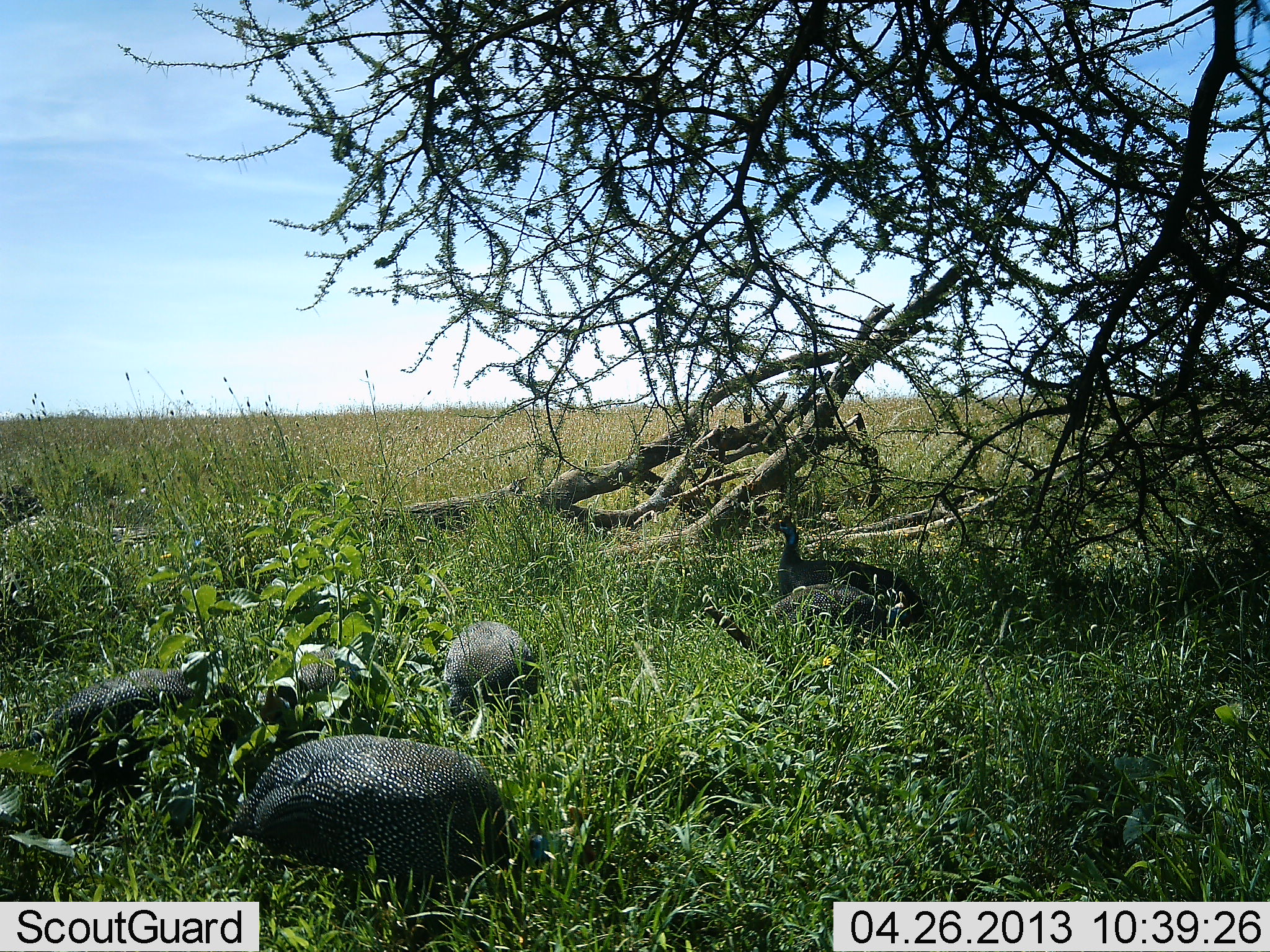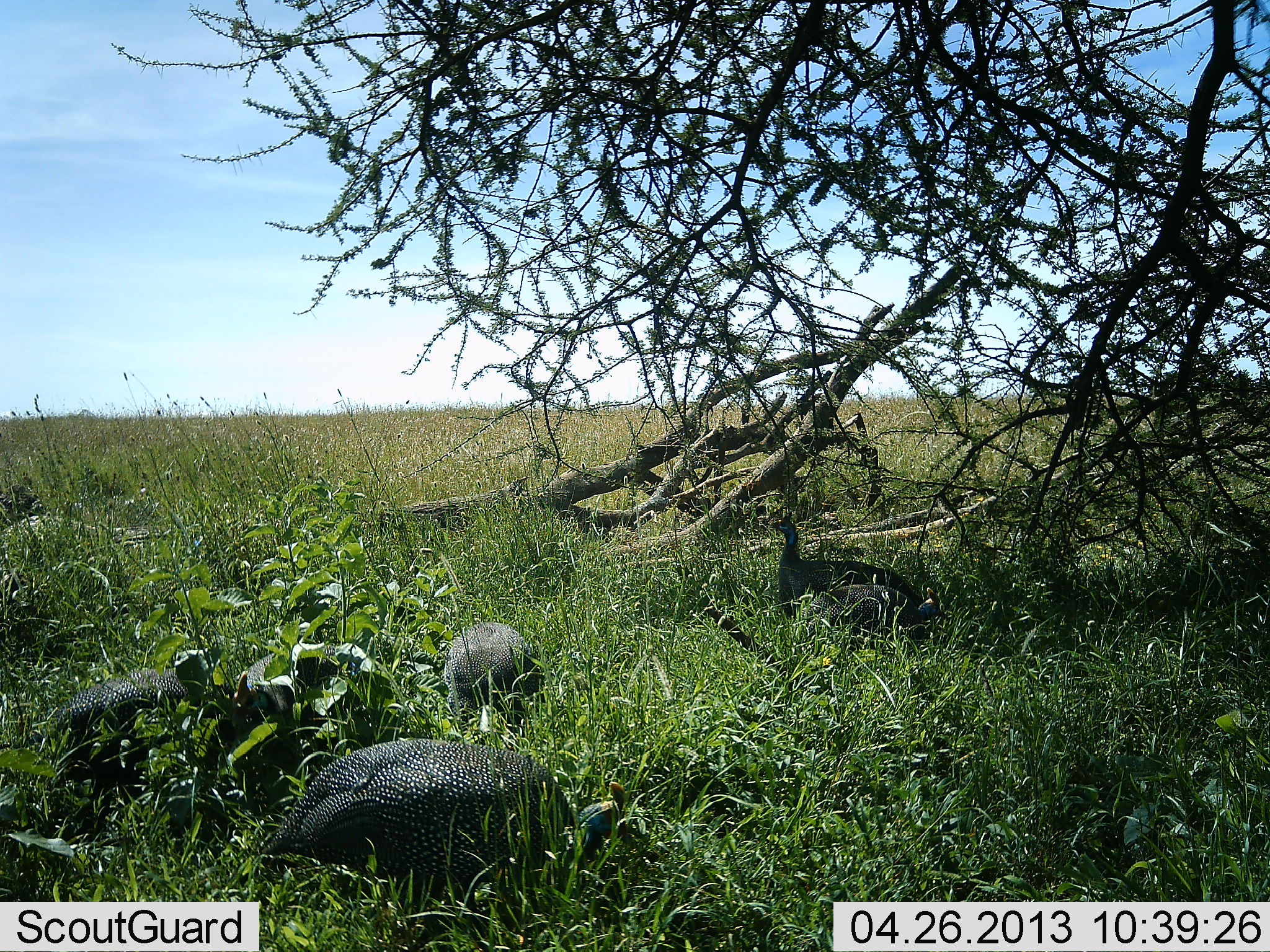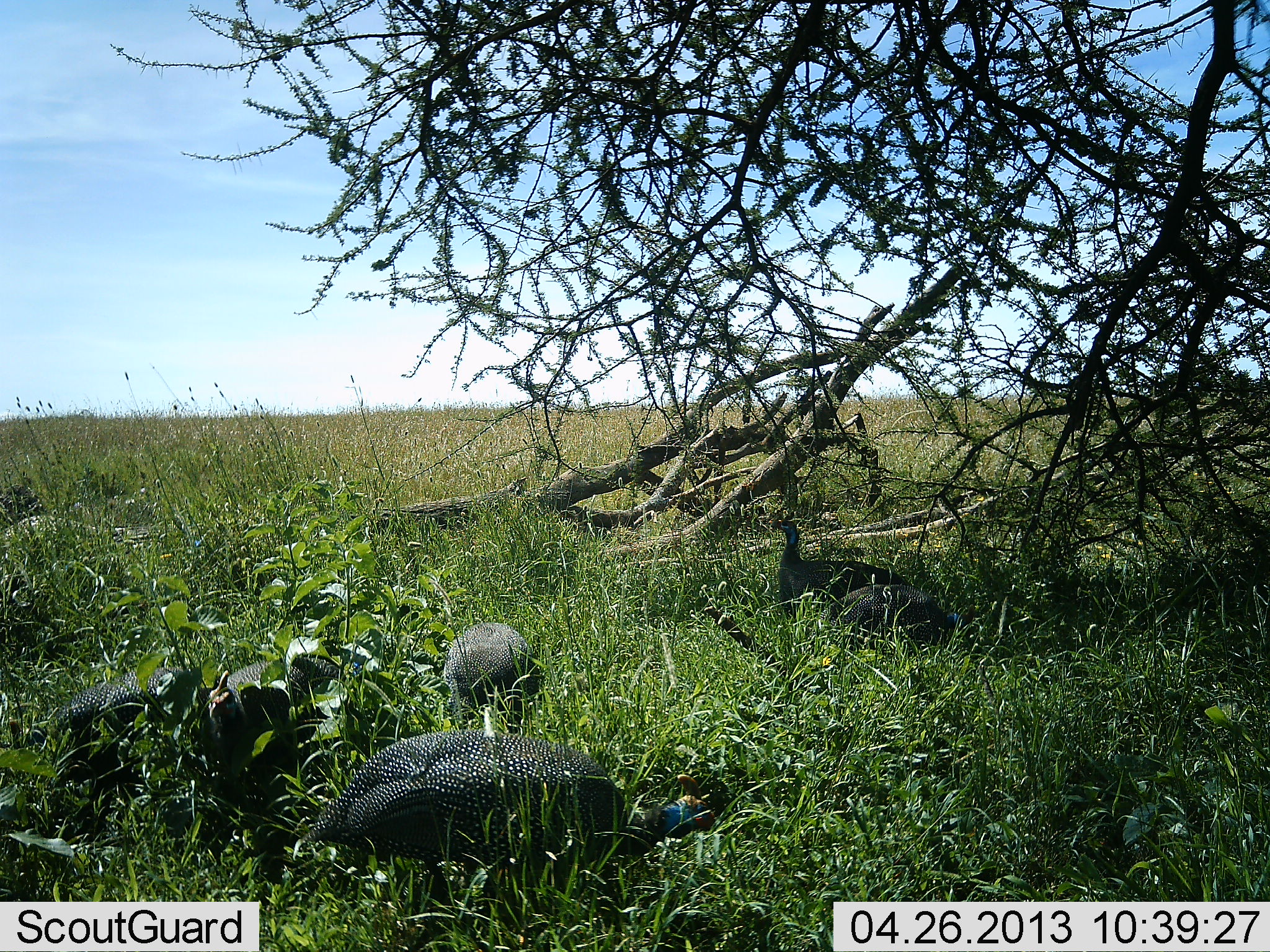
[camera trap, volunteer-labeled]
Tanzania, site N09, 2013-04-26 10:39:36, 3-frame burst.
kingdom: Animalia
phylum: Chordata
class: Aves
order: Galliformes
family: Numididae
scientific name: Numididae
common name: guinea fowl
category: guineafowl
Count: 5.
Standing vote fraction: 50%.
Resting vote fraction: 20%.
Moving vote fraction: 50%.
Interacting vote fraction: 0%.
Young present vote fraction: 0%.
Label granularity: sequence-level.